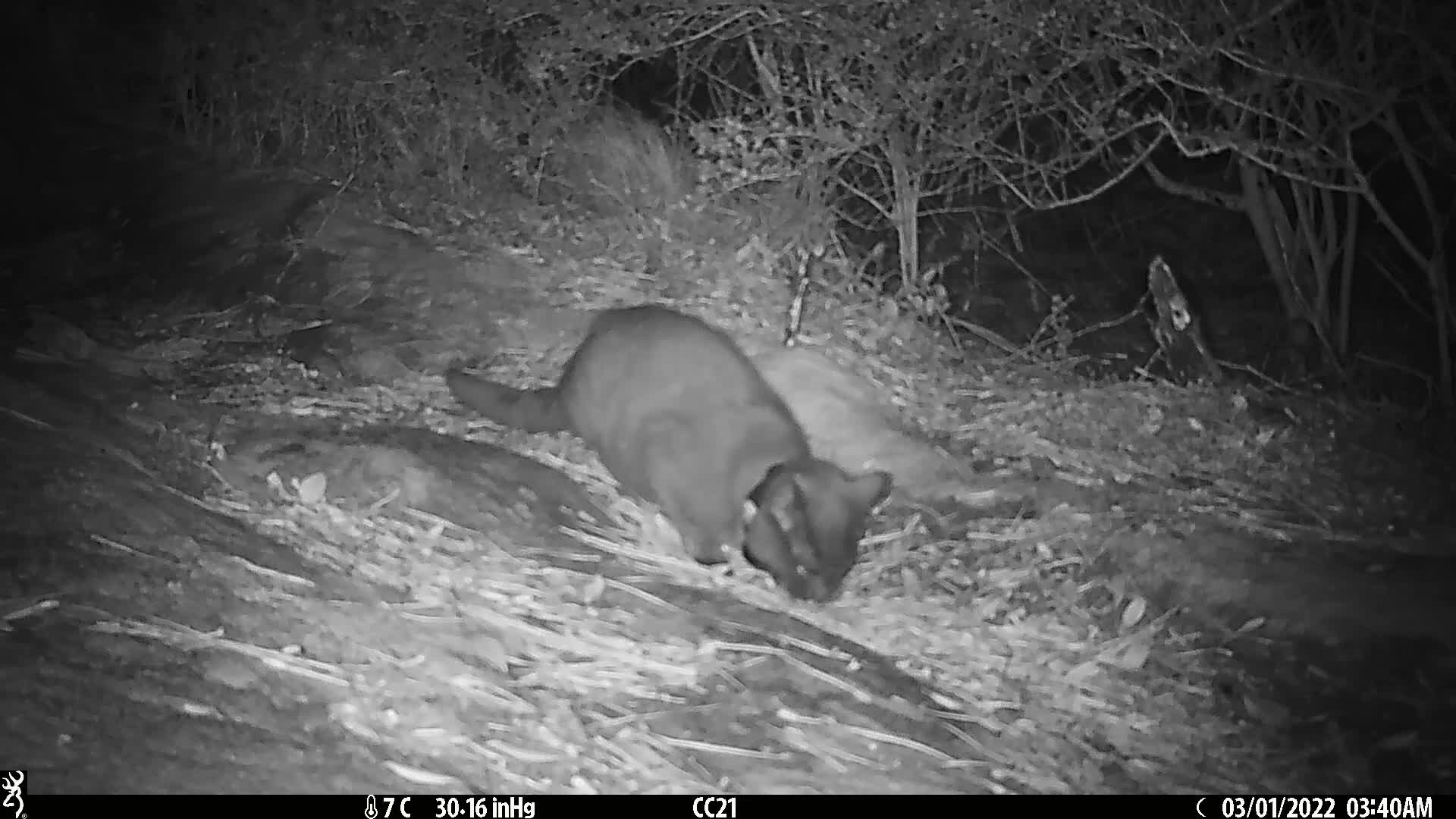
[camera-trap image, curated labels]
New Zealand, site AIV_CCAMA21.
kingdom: Animalia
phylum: Chordata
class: Mammalia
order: Carnivora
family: Felidae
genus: Felis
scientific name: Felis catus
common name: domestic cat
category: cat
Cat (domestic cat) (Felis catus).